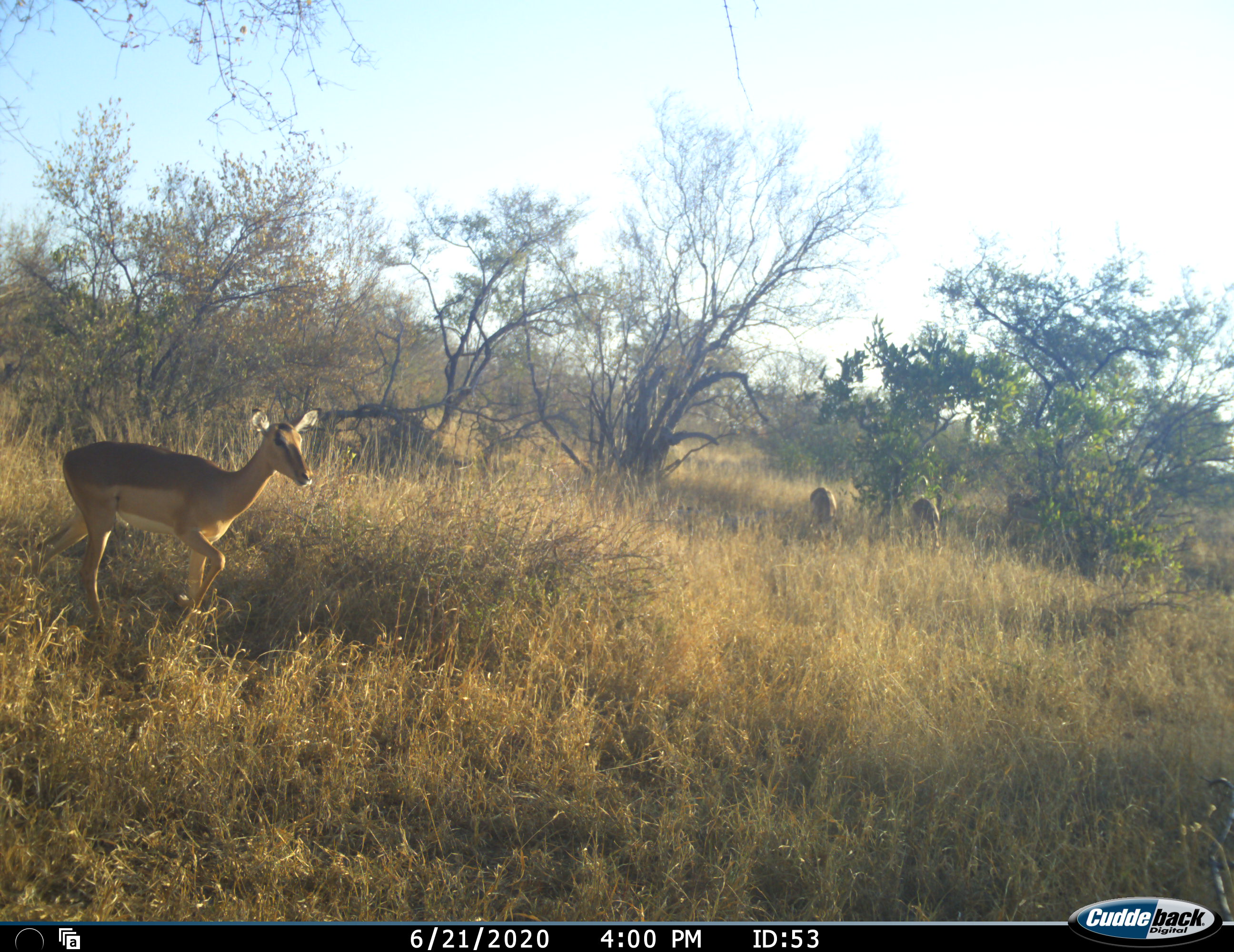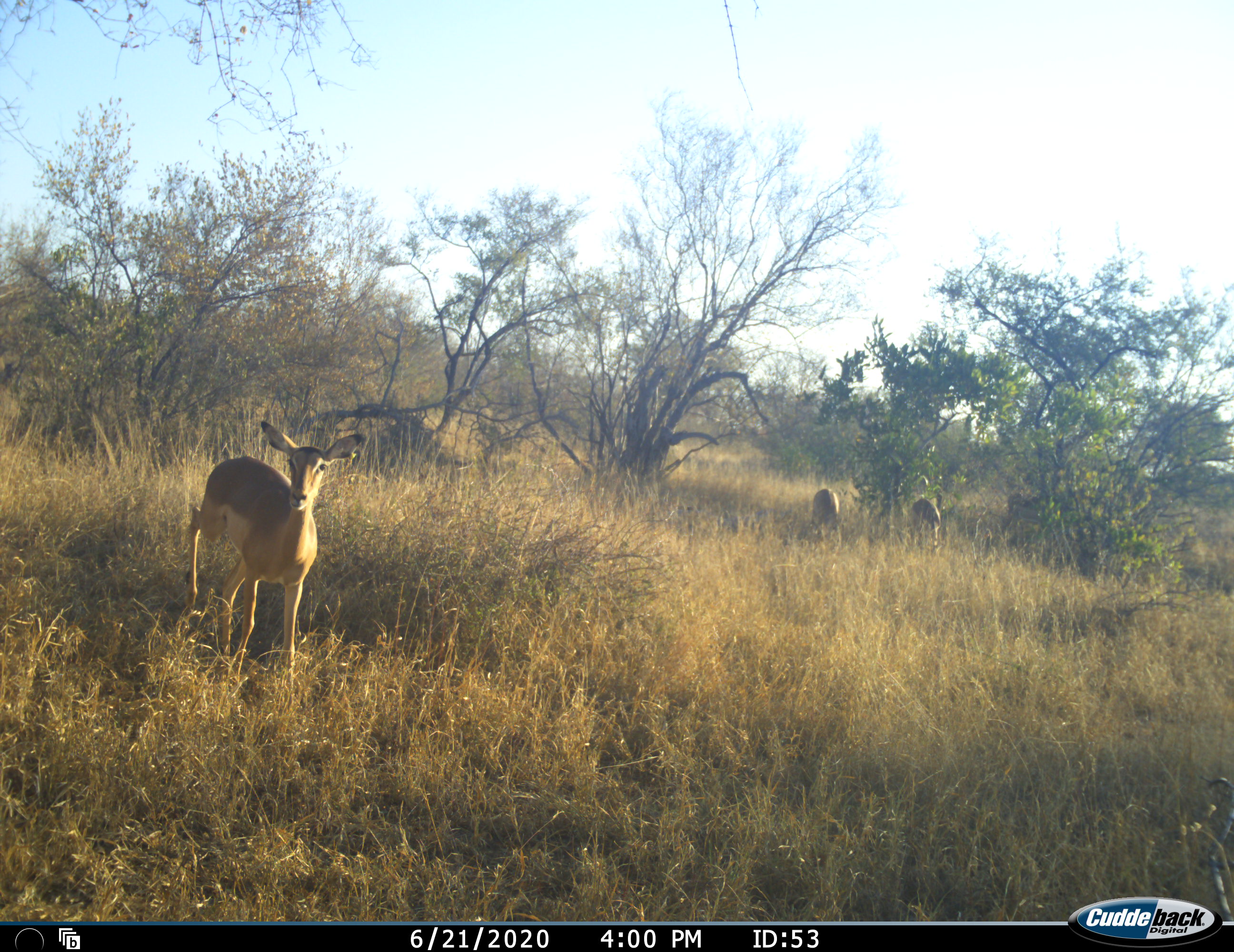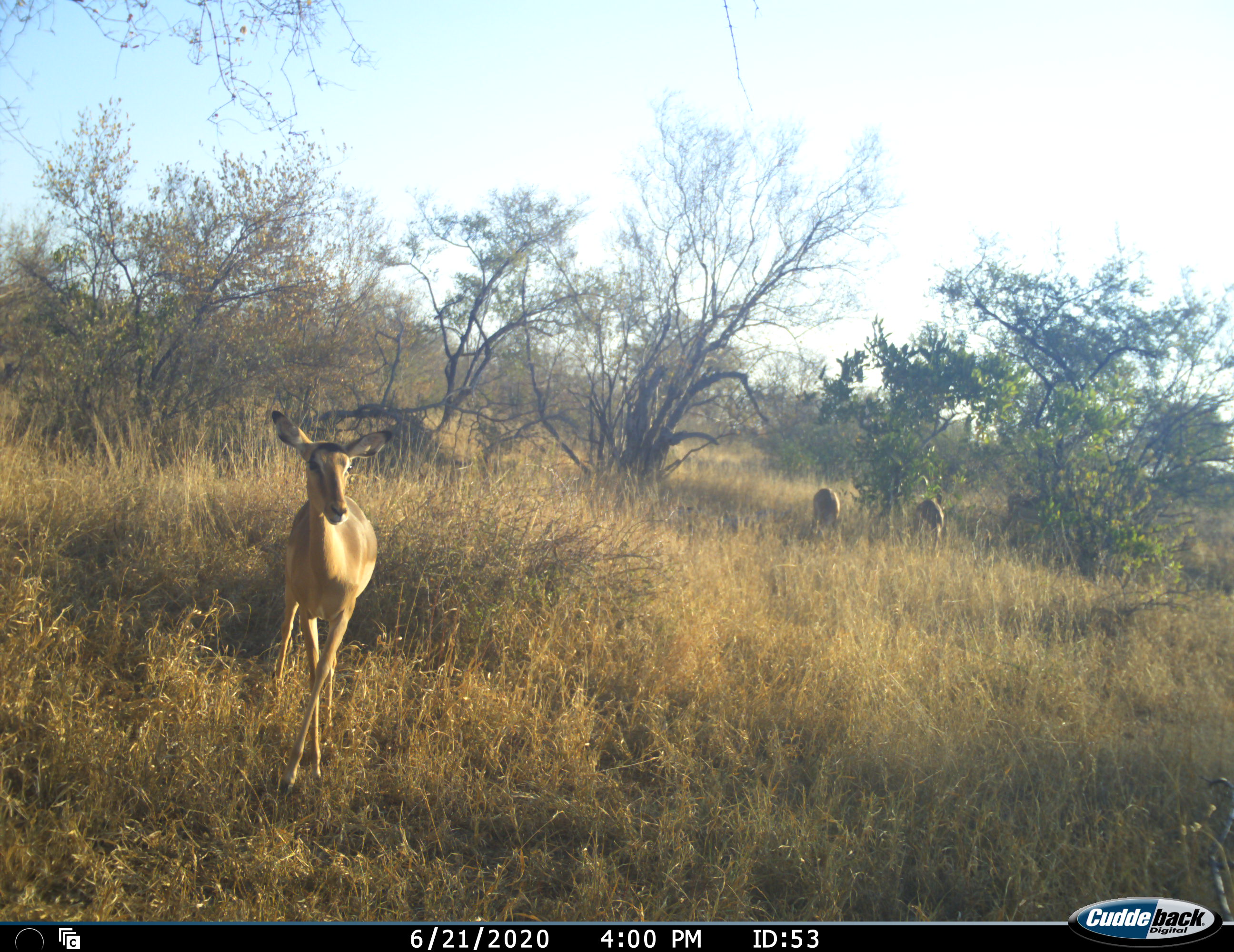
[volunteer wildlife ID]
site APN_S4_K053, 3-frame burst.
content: unidentified animal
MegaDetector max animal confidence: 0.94